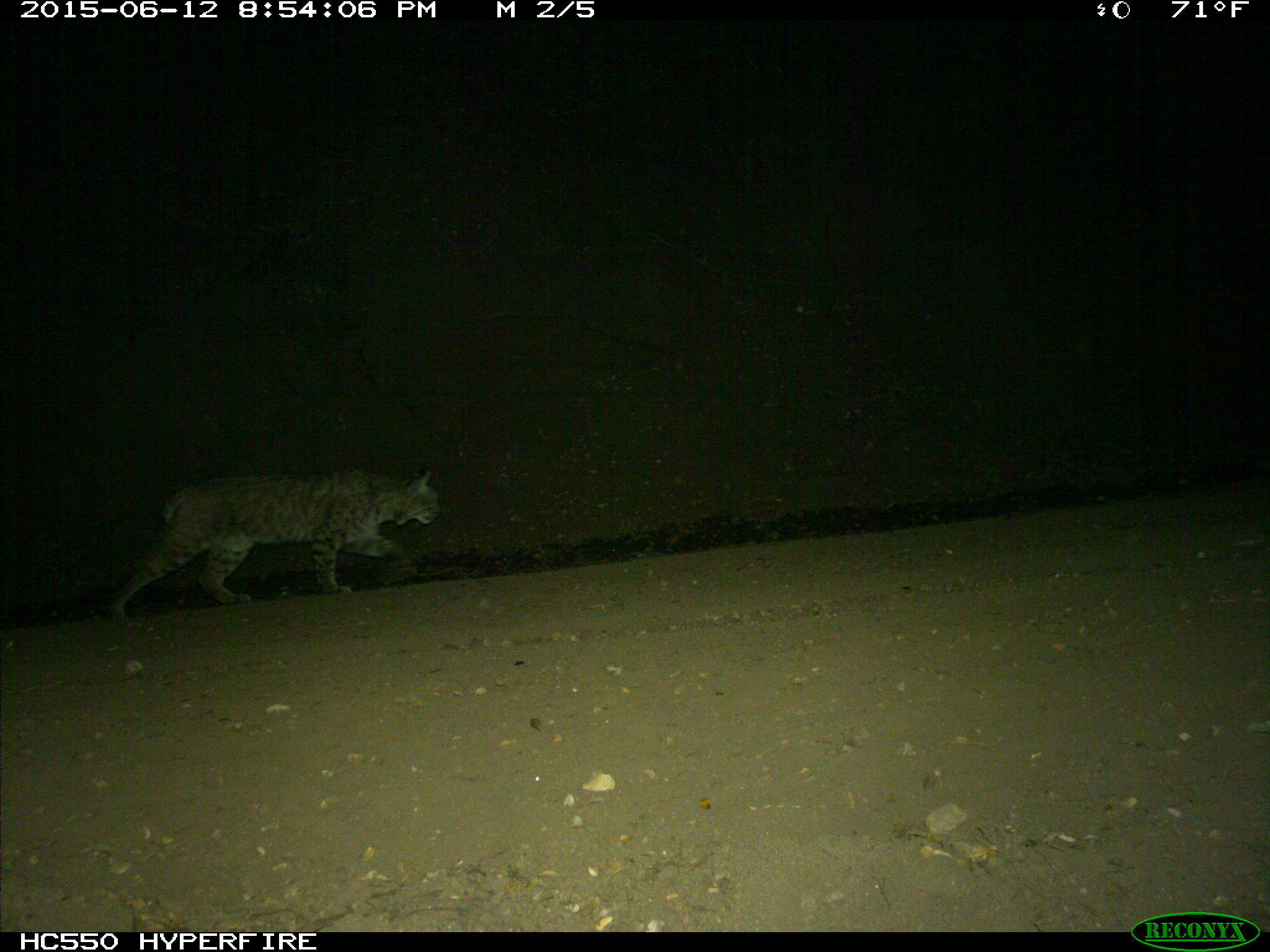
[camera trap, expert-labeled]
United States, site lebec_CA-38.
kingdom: Animalia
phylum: Chordata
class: Mammalia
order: Carnivora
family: Felidae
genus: Lynx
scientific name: Lynx rufus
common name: bobcat